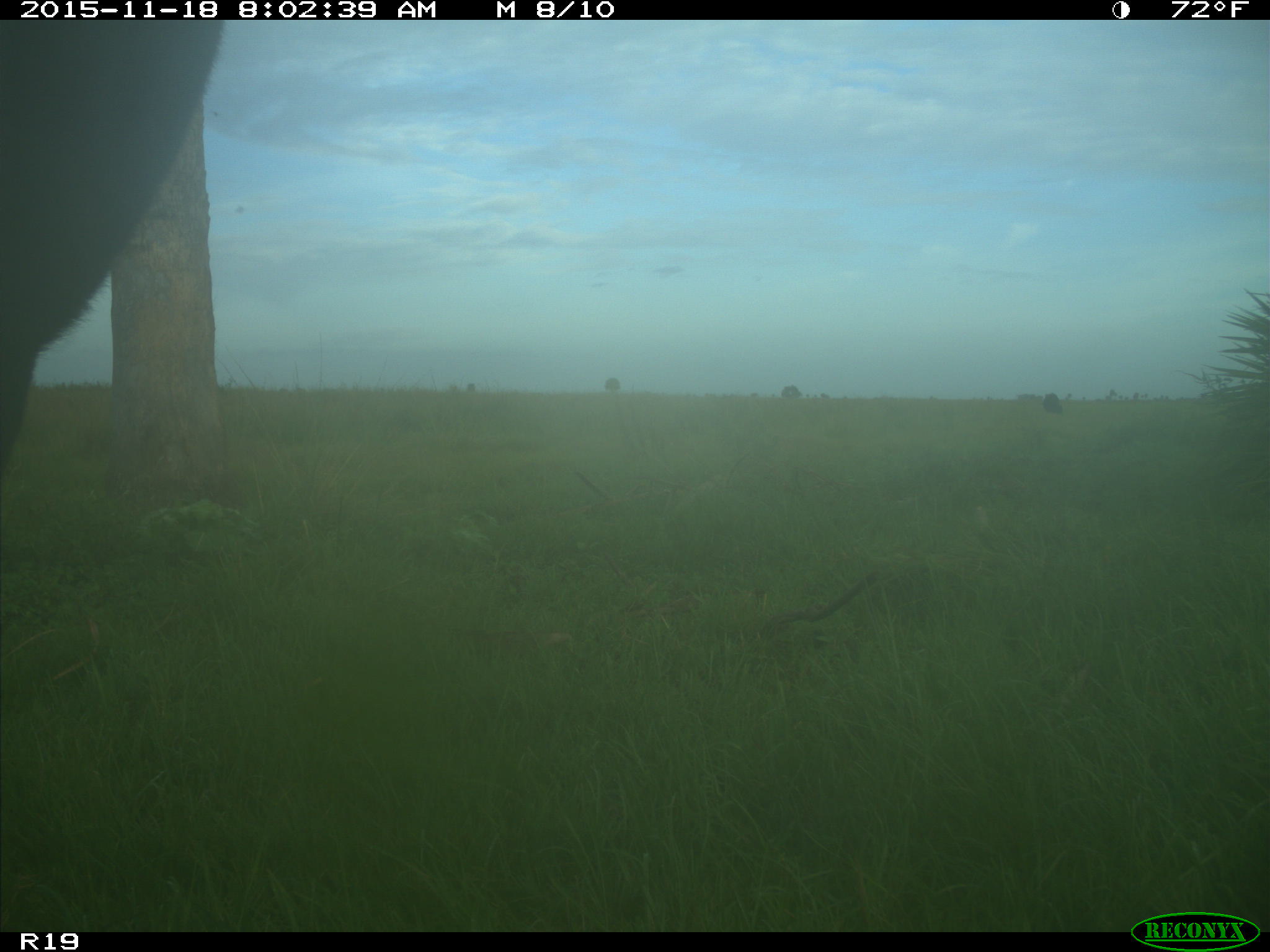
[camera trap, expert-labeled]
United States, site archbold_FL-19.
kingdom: Animalia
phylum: Chordata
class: Mammalia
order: Artiodactyla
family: Bovidae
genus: Bos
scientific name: Bos taurus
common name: domestic cow